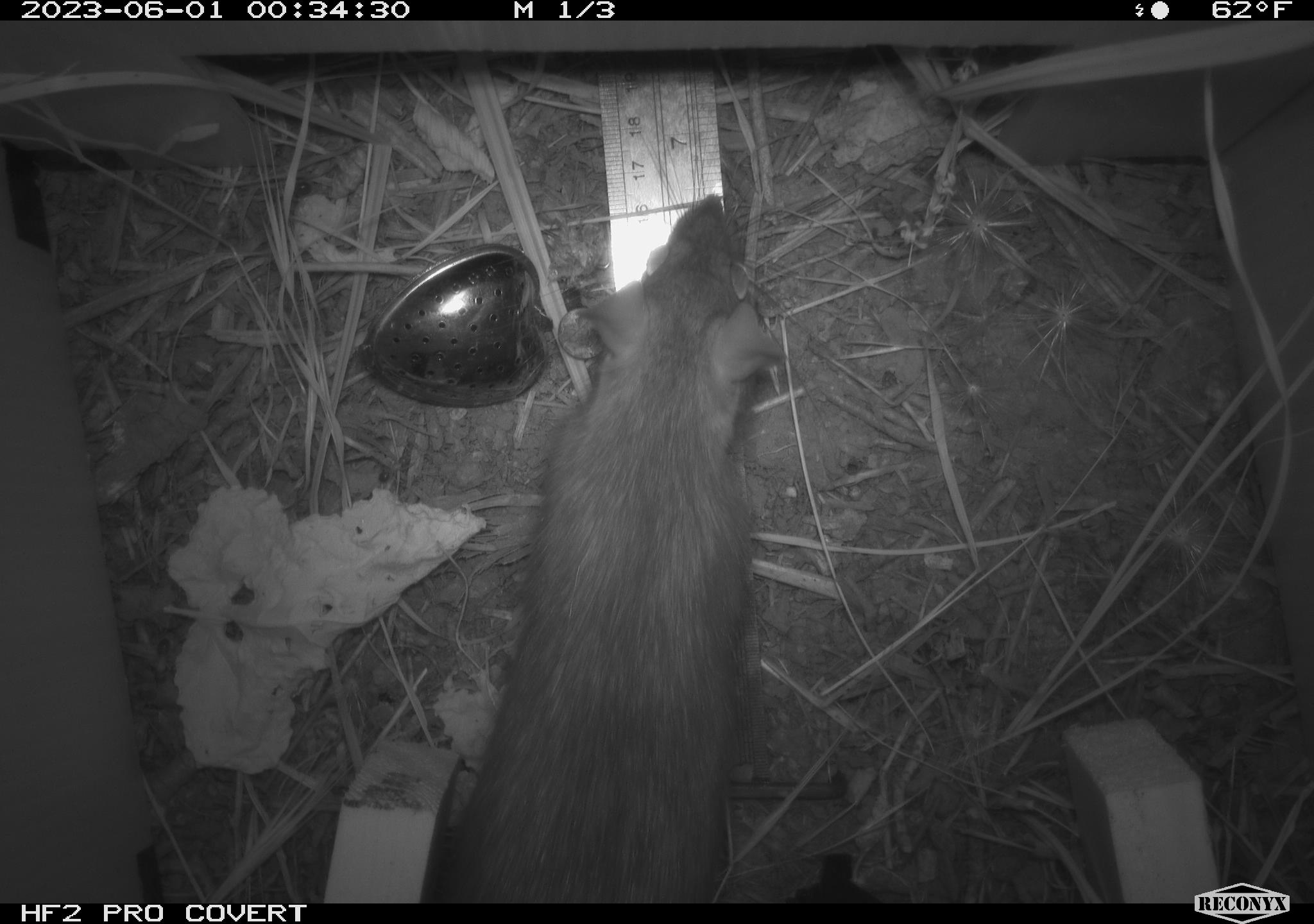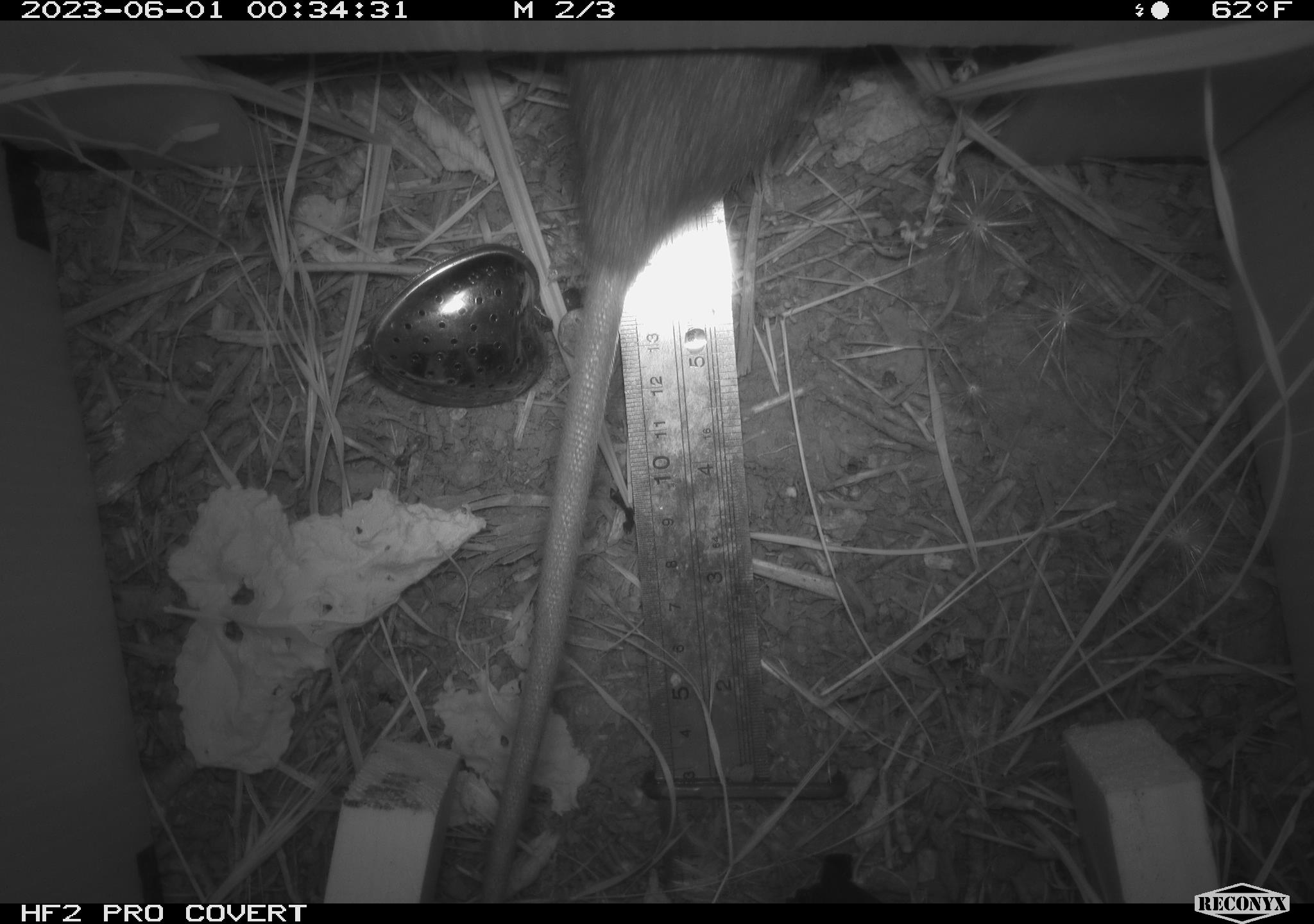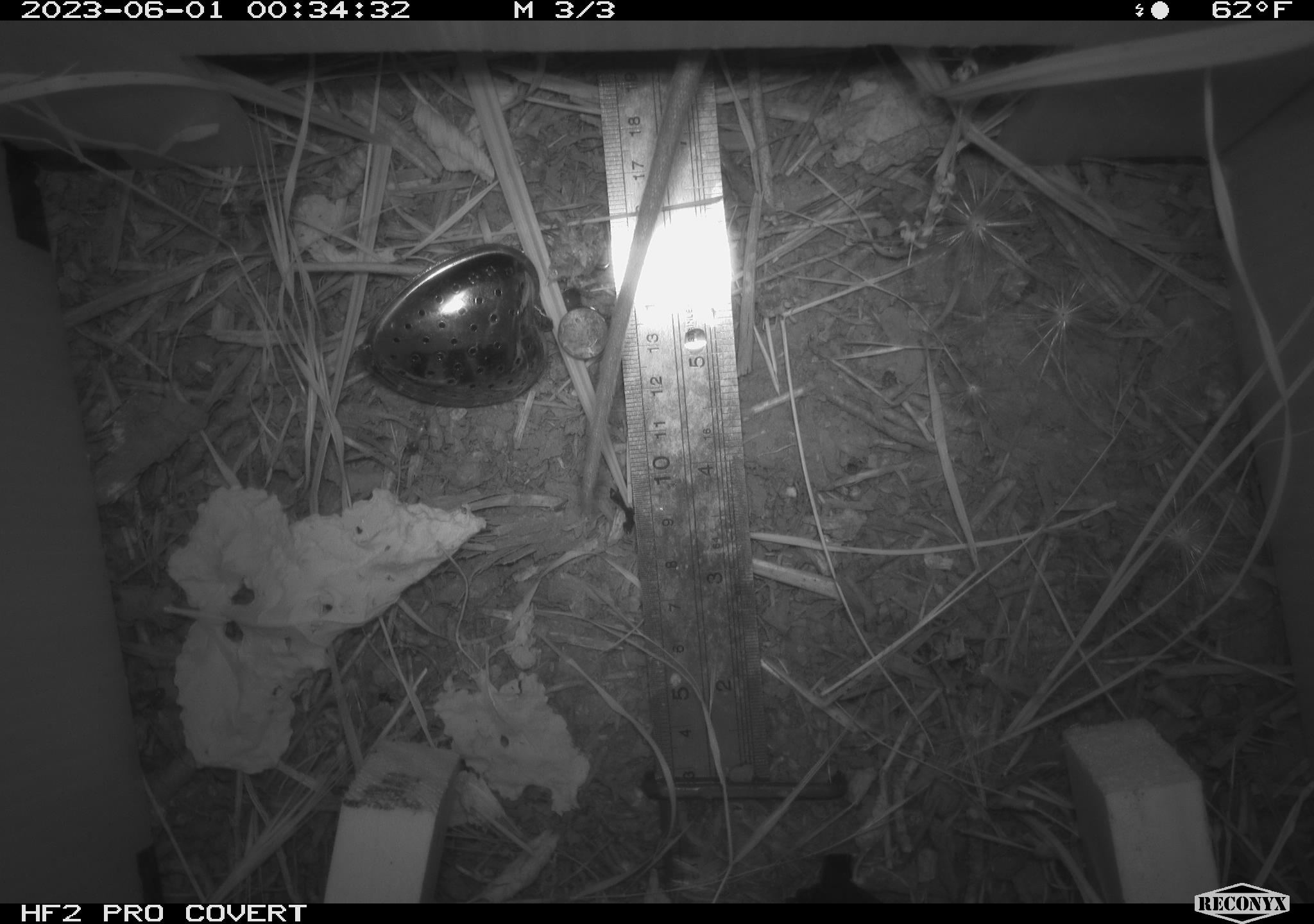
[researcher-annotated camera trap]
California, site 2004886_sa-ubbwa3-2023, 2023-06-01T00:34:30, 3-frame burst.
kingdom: Animalia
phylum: Chordata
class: Mammalia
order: Rodentia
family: Muridae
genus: Rattus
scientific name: Rattus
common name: rat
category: rattus species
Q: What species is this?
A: Rattus species (rat) (Rattus).